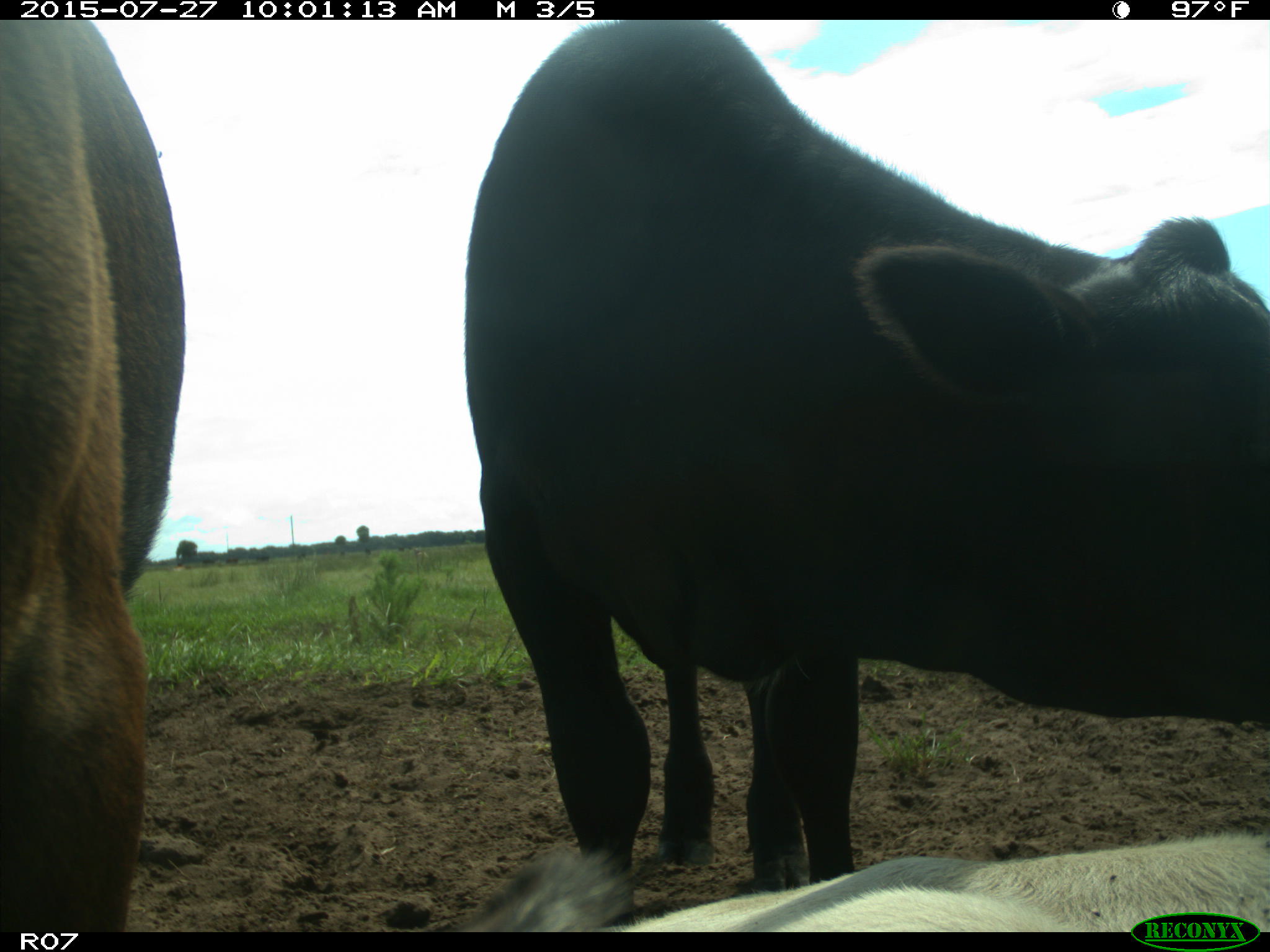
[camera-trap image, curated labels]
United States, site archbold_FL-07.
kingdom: Animalia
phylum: Chordata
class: Mammalia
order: Artiodactyla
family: Bovidae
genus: Bos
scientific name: Bos taurus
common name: domestic cow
Bos taurus (domestic cow).